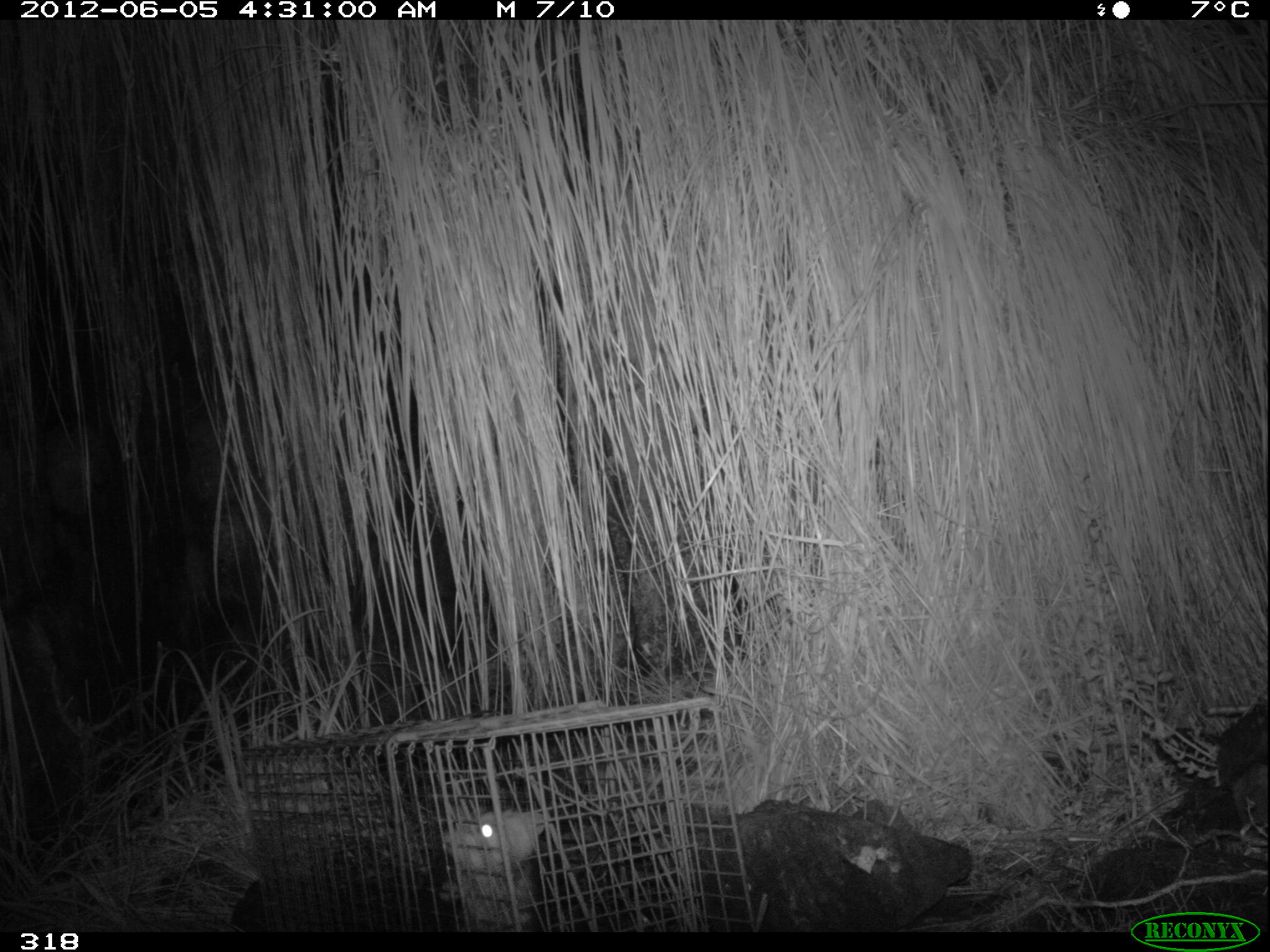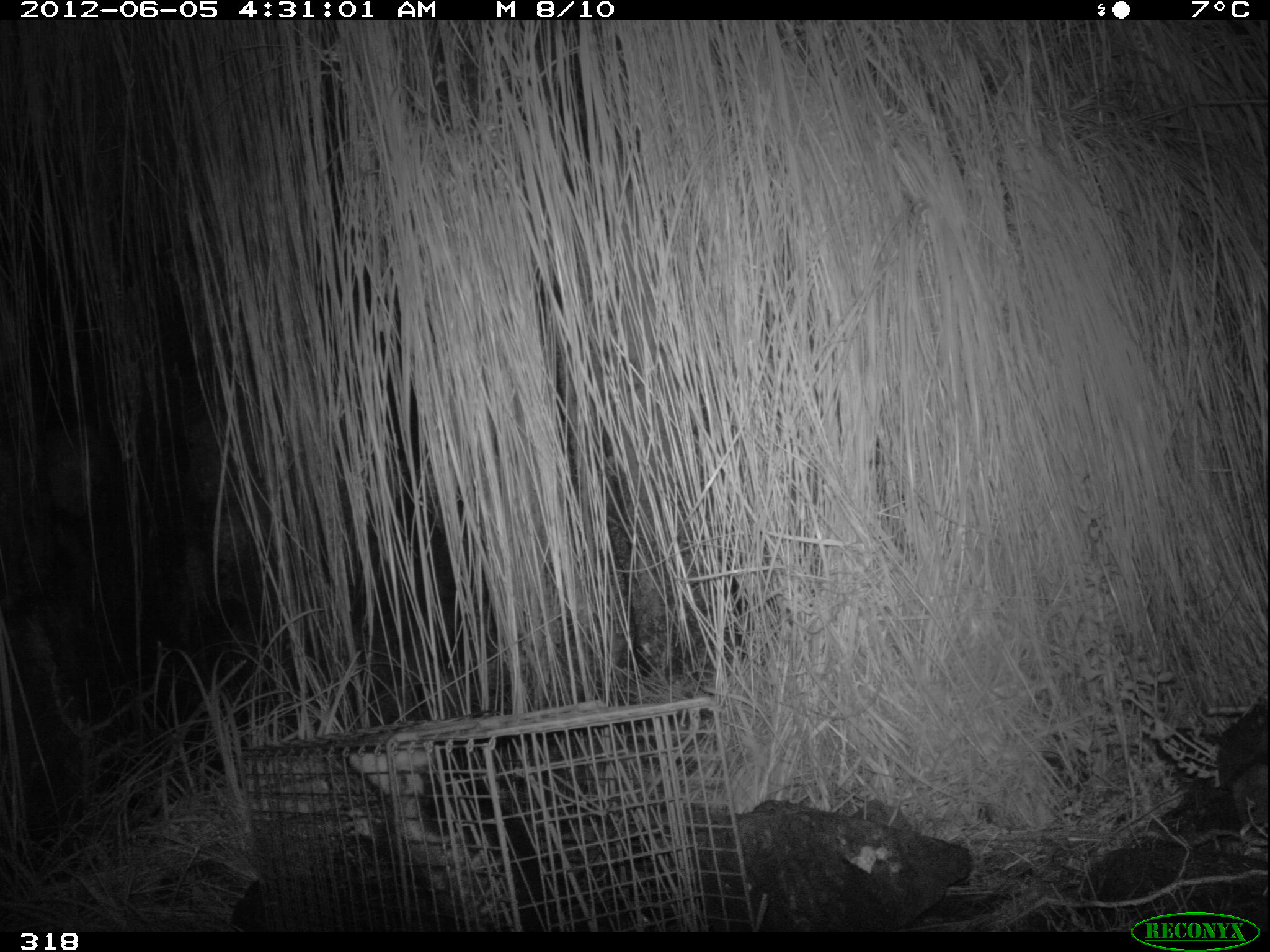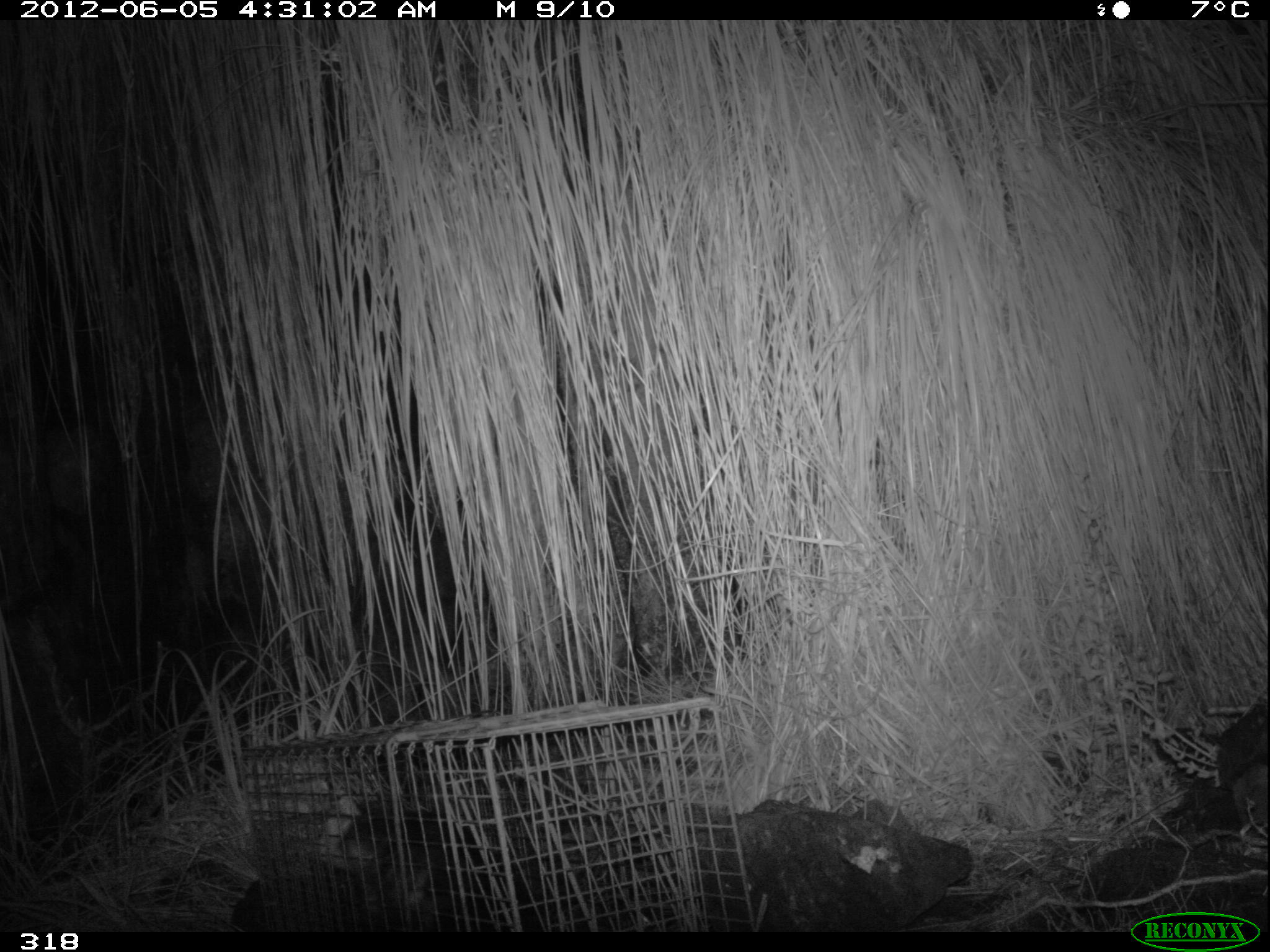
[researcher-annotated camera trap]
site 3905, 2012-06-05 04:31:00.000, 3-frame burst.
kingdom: Animalia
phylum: Chordata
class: Mammalia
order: Didelphimorphia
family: Didelphidae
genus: Didelphis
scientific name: Didelphis pernigra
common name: andean white-eared opossum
Didelphis pernigra (andean white-eared opossum).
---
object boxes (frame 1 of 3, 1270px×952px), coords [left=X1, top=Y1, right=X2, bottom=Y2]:
didelphis pernigra: [left=436, top=811, right=547, bottom=931]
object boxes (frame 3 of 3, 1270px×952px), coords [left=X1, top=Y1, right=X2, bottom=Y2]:
didelphis pernigra: [left=316, top=792, right=535, bottom=932]